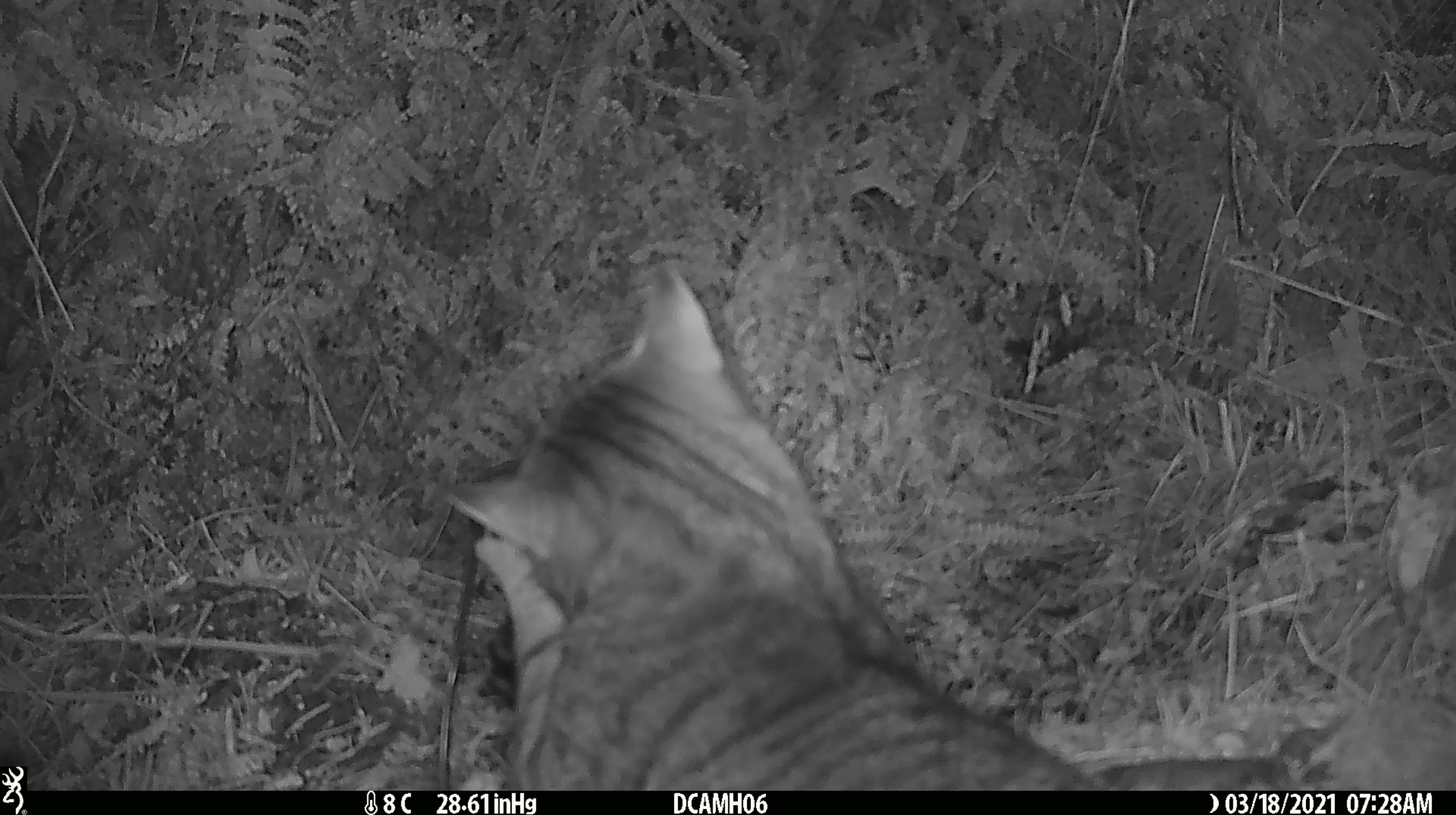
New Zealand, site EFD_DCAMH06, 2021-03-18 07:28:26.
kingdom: Animalia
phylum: Chordata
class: Mammalia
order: Carnivora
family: Felidae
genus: Felis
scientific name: Felis catus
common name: domestic cat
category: cat